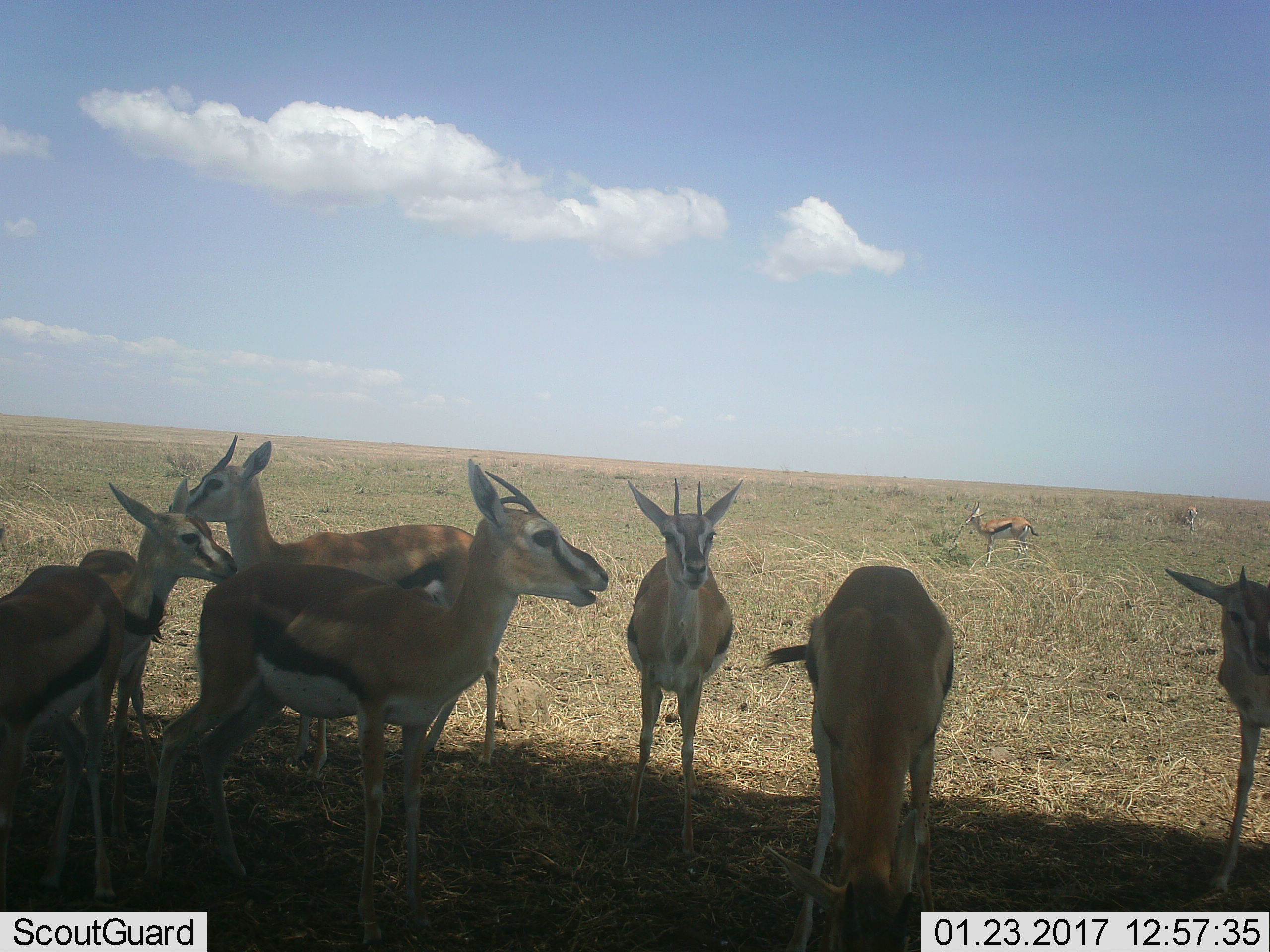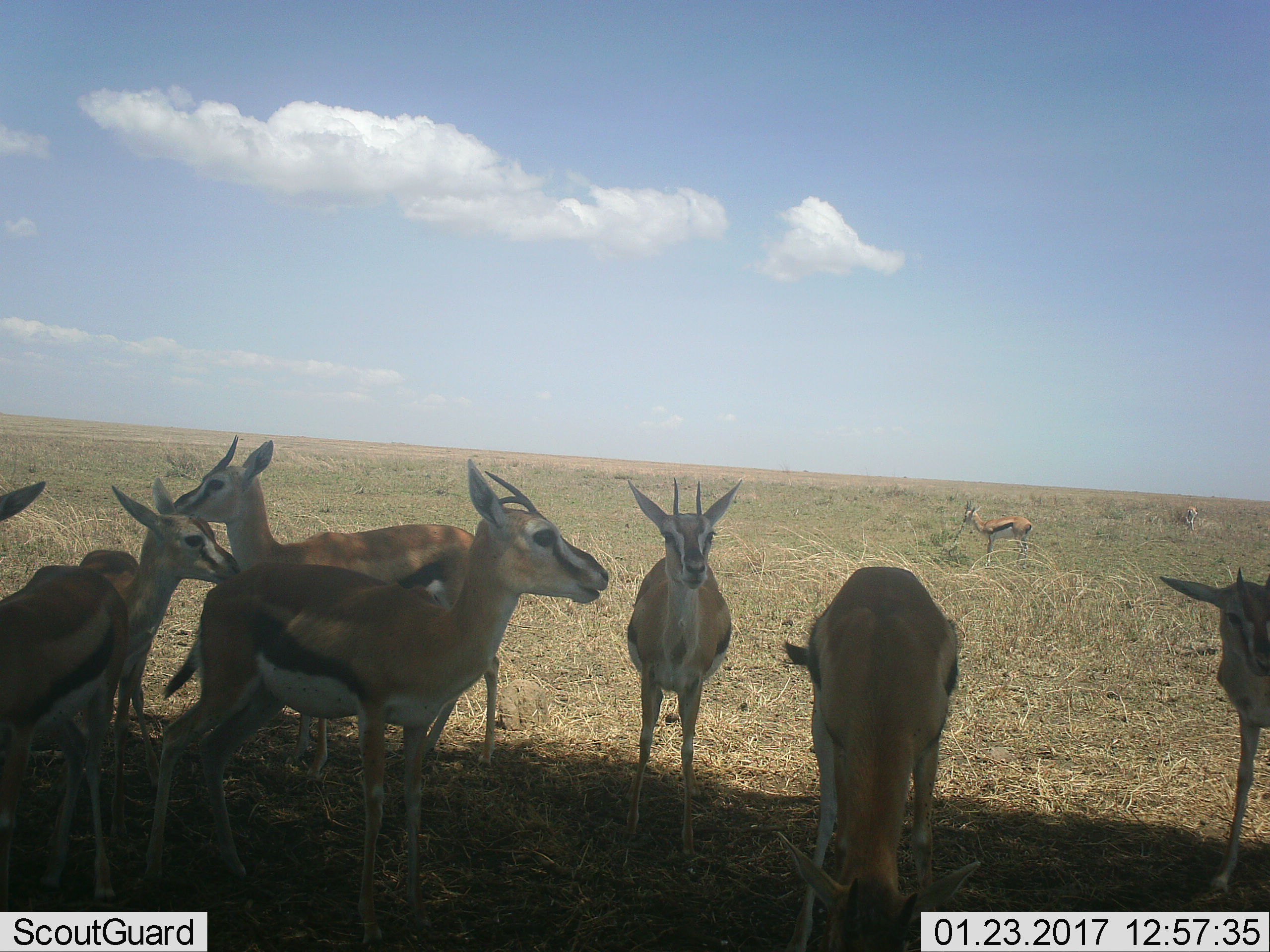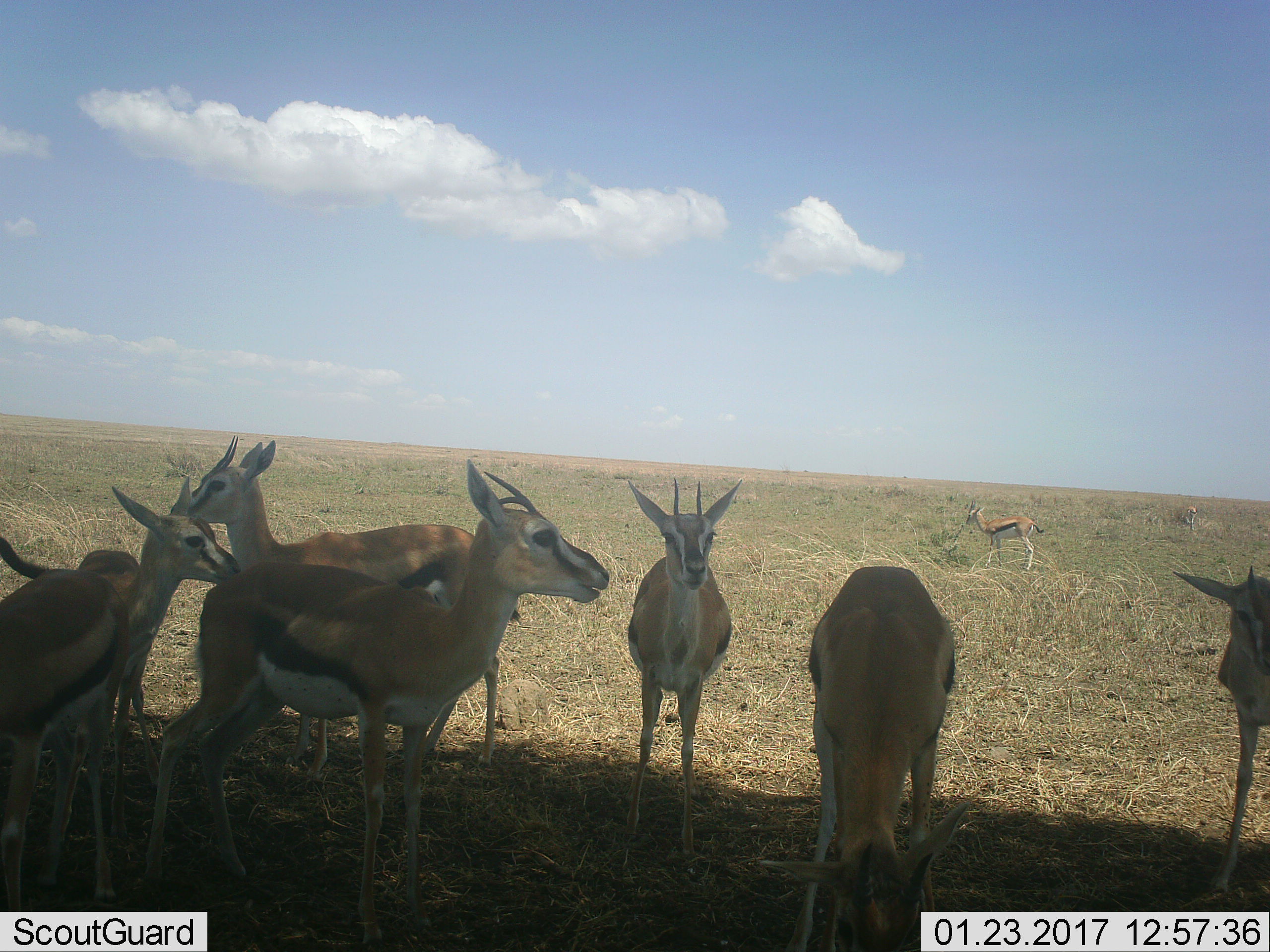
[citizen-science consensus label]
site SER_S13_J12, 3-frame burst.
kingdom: Animalia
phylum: Chordata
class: Mammalia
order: Artiodactyla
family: Bovidae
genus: Eudorcas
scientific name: Eudorcas thomsonii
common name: thomson's gazelle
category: gazellethomsons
Gazellethomsons (thomson's gazelle) (Eudorcas thomsonii), count 9. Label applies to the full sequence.